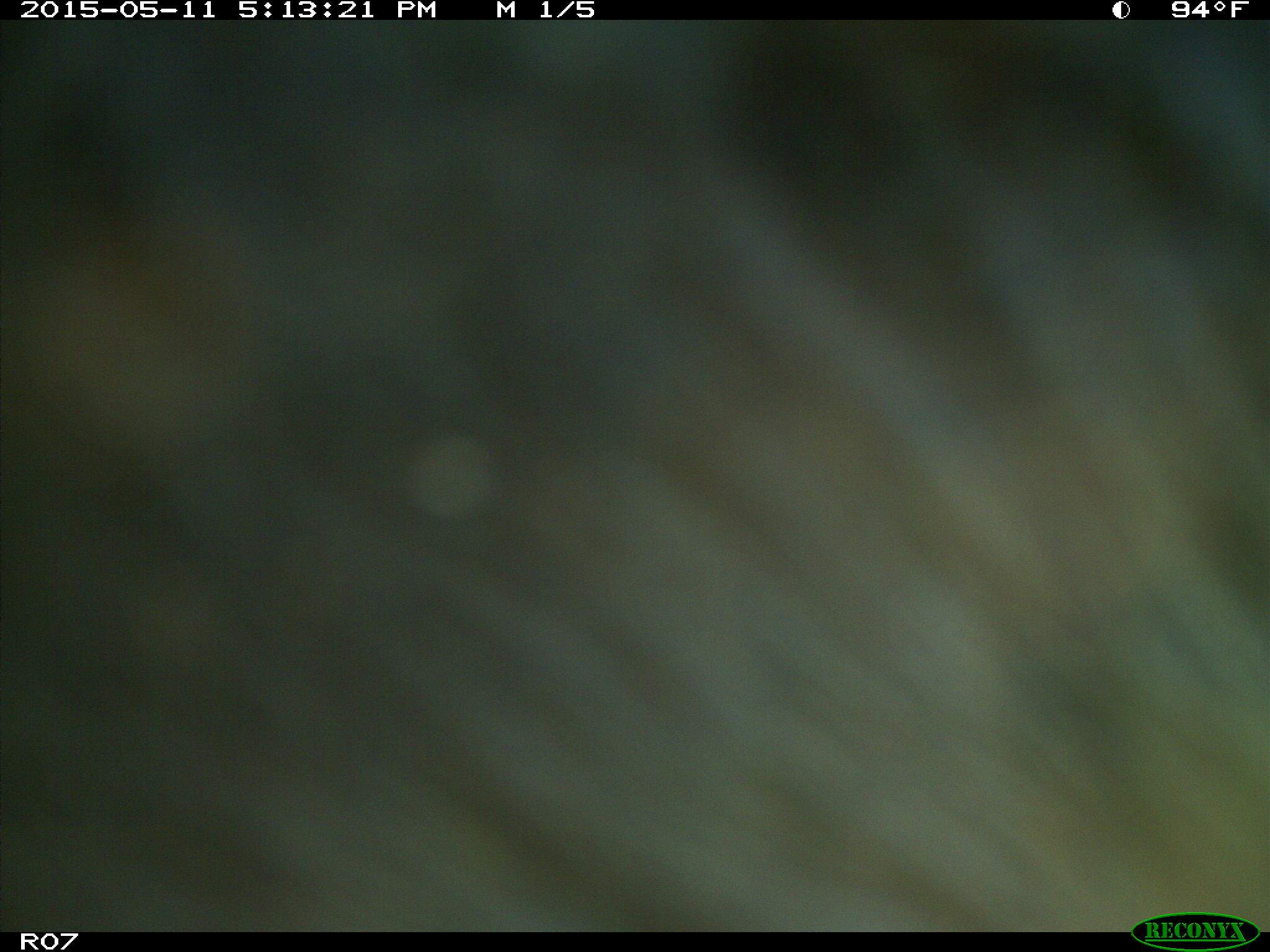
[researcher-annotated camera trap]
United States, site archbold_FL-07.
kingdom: Animalia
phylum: Chordata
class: Mammalia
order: Artiodactyla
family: Bovidae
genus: Bos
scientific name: Bos taurus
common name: domestic cow